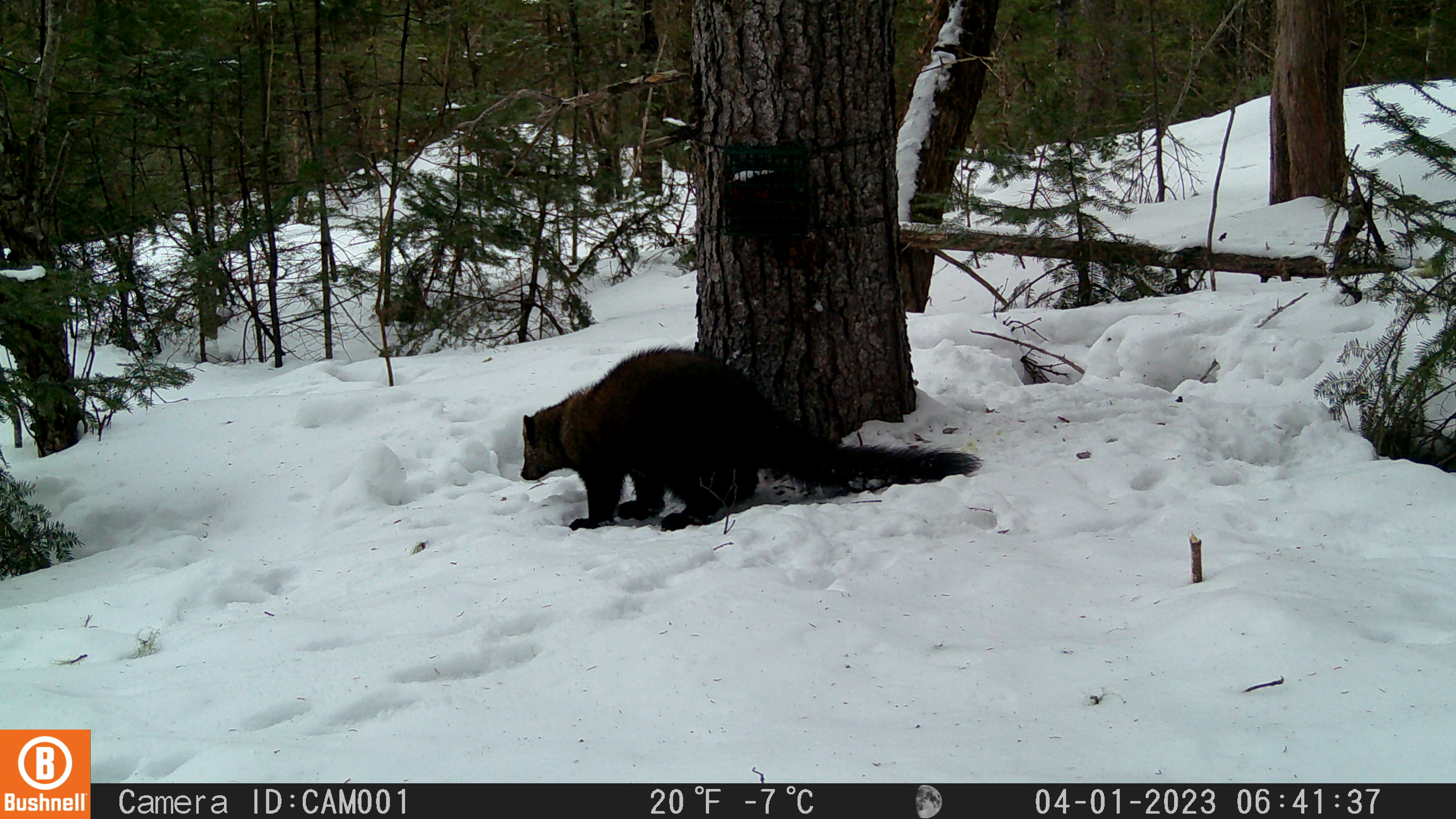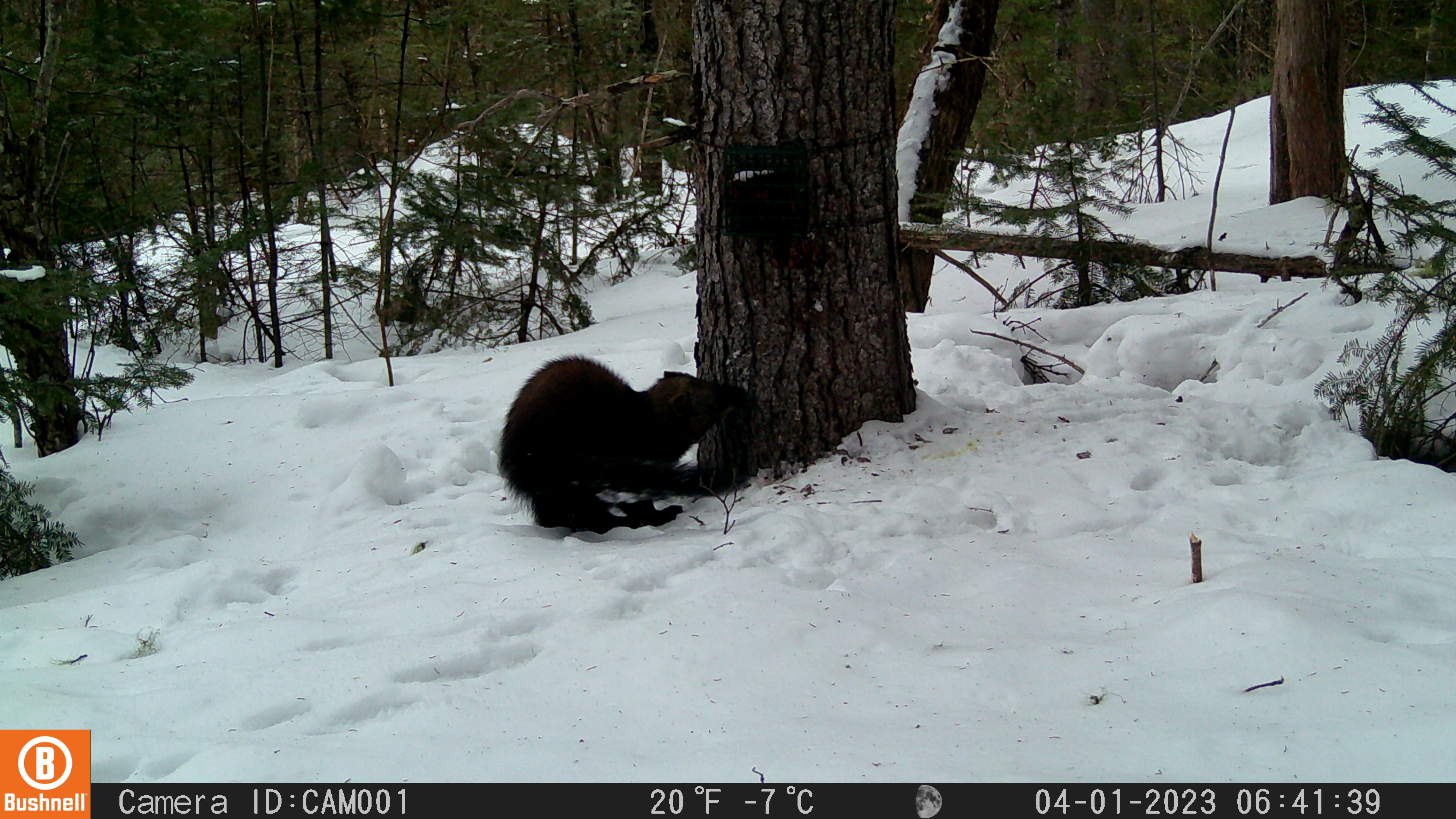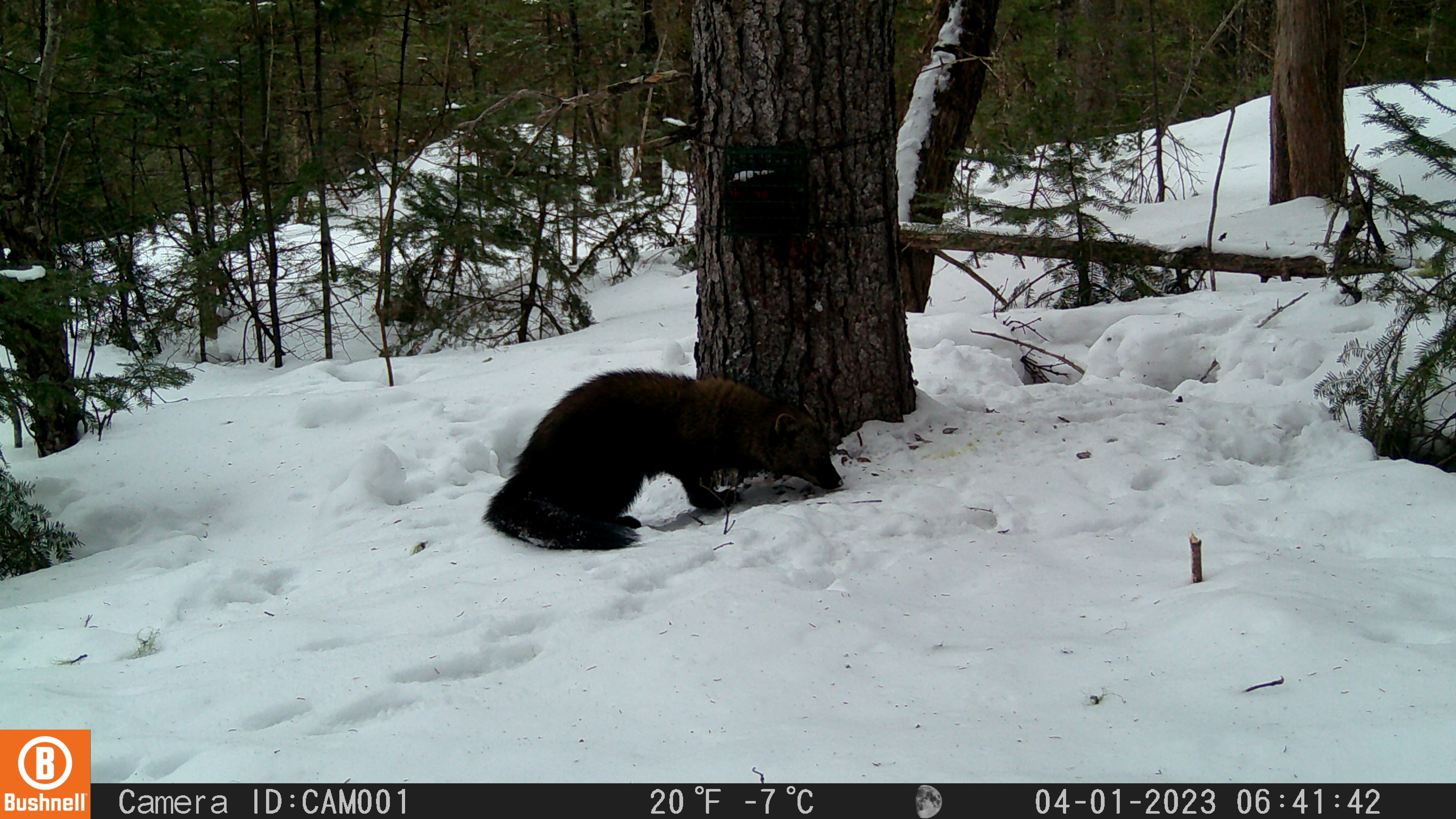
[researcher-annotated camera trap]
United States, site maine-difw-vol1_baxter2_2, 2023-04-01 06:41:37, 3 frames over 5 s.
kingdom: Animalia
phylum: Chordata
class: Mammalia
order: Carnivora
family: Mustelidae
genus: Pekania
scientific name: Pekania pennanti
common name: fisher